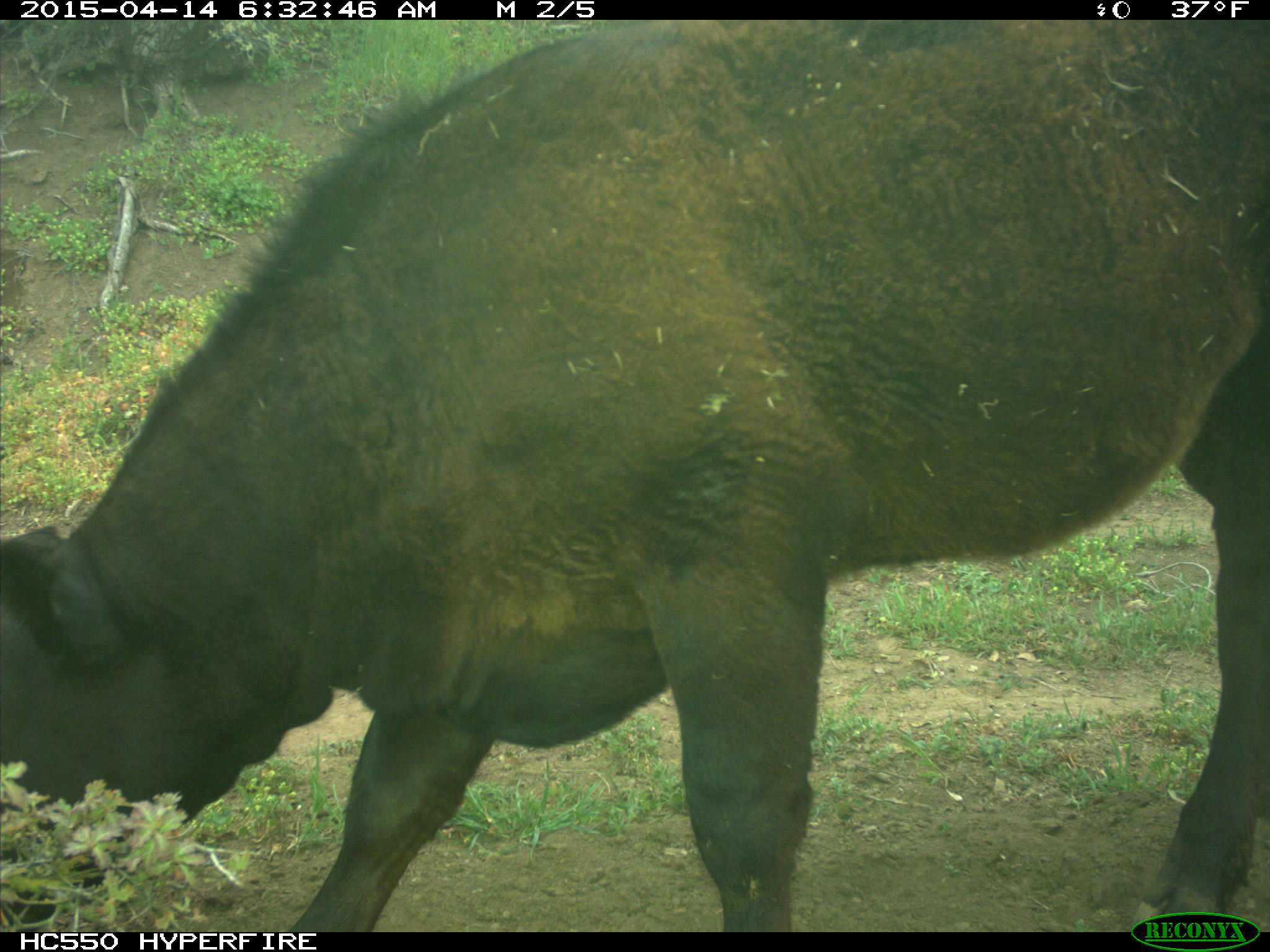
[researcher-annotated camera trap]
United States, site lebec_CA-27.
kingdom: Animalia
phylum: Chordata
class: Mammalia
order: Artiodactyla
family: Bovidae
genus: Bos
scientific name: Bos taurus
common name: domestic cow